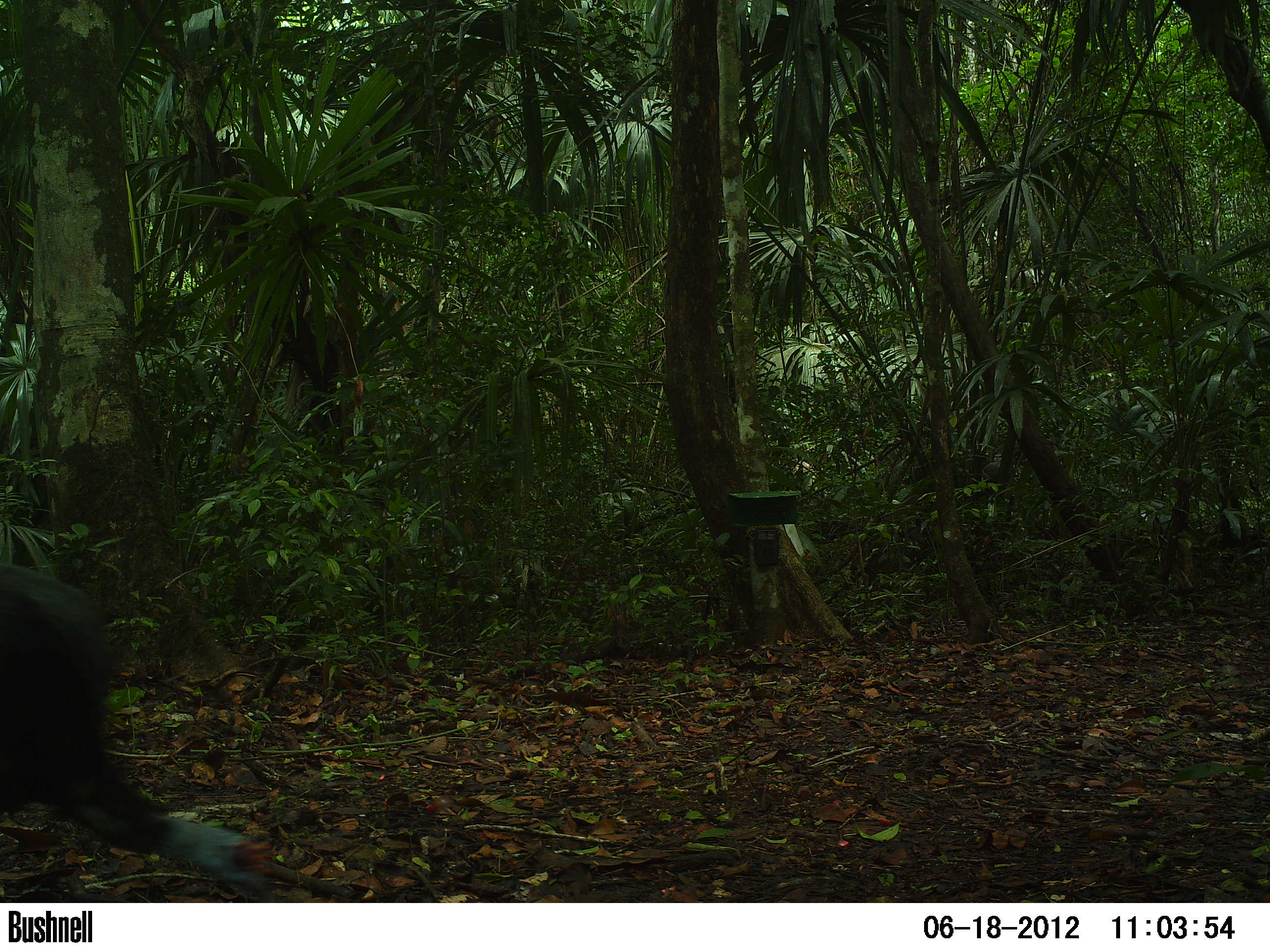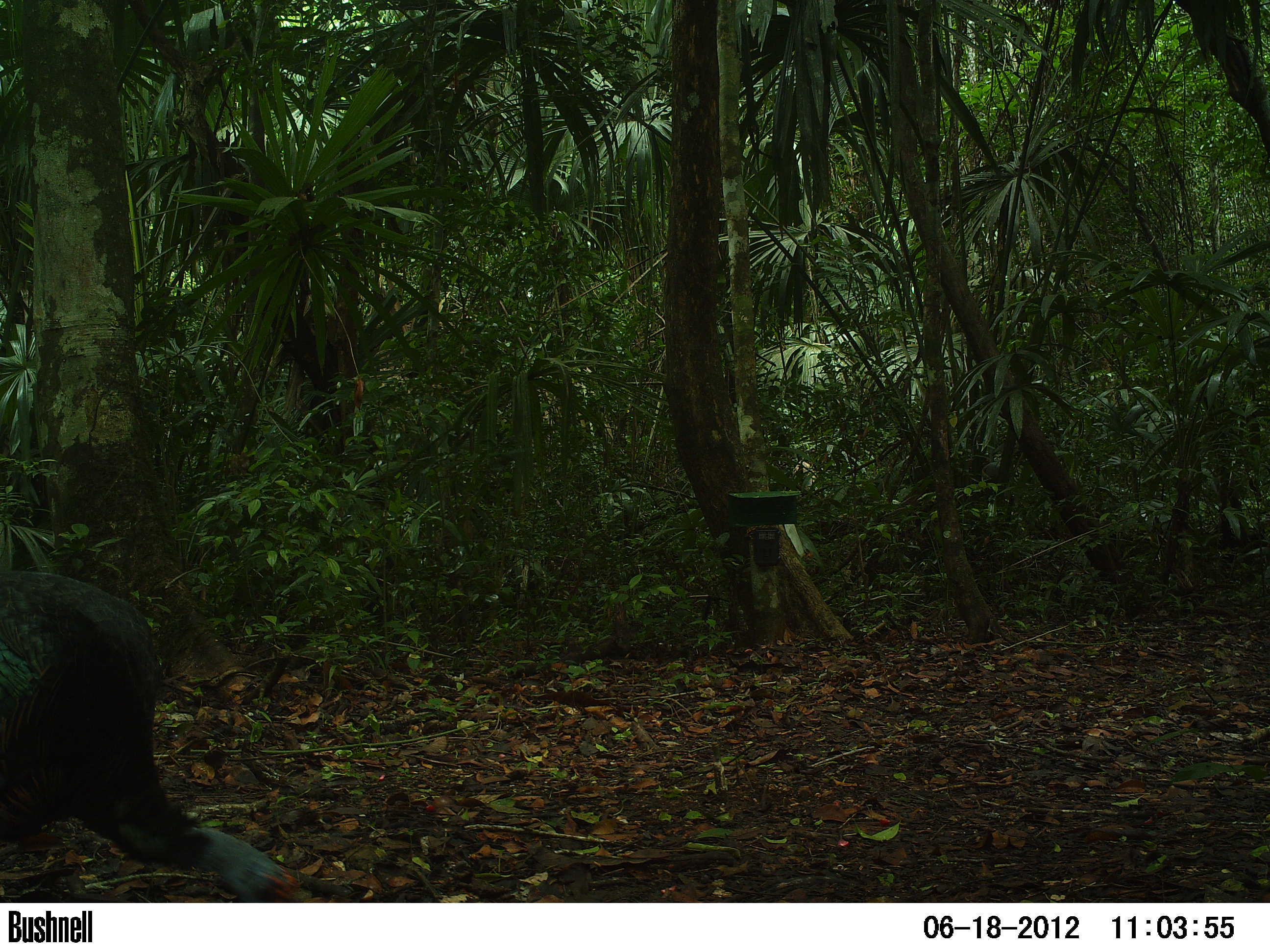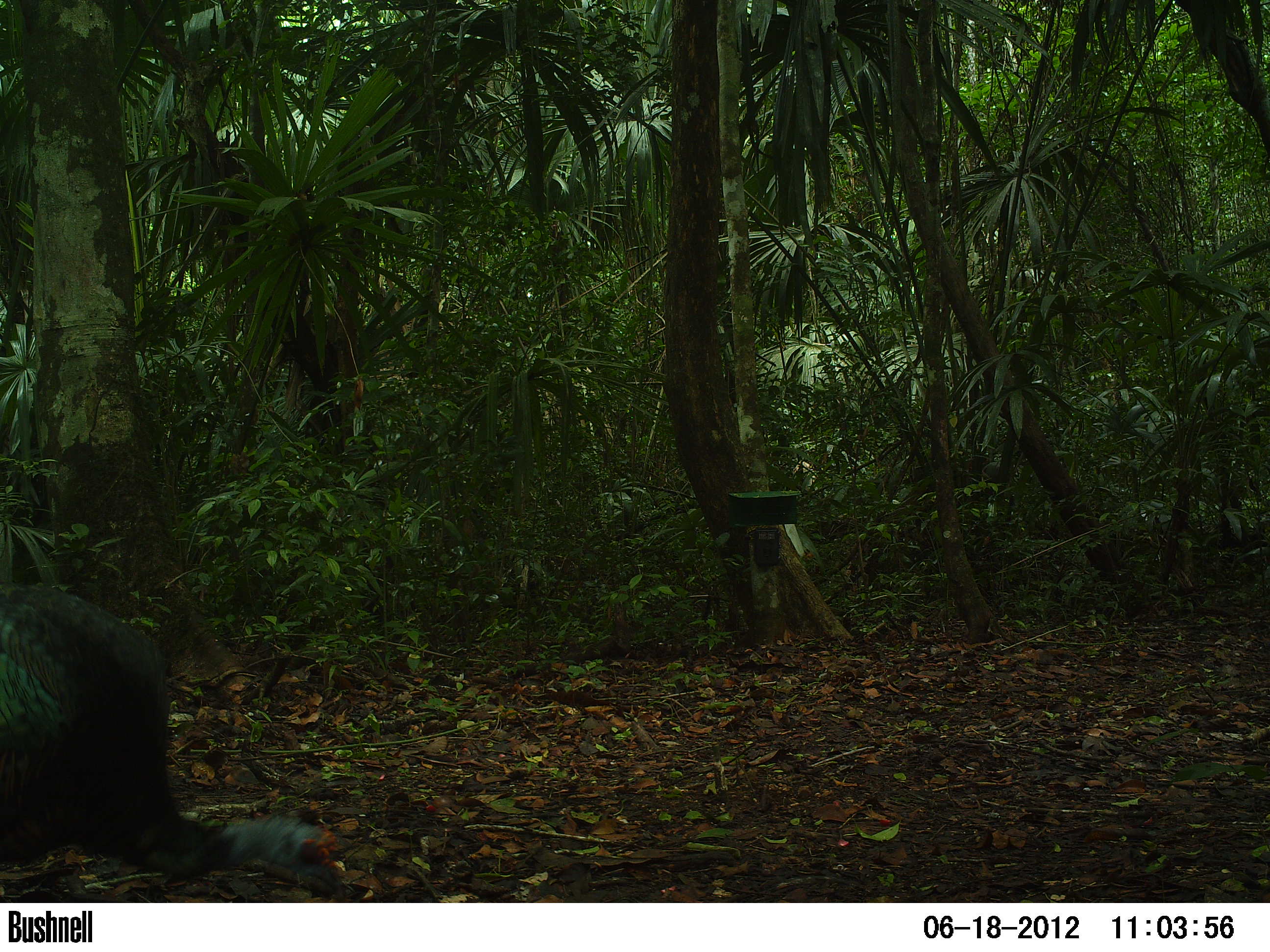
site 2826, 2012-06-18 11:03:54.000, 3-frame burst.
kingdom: Animalia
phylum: Chordata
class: Aves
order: Galliformes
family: Phasianidae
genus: Meleagris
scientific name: Meleagris ocellata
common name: ocellated turkey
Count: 1.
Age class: adult.